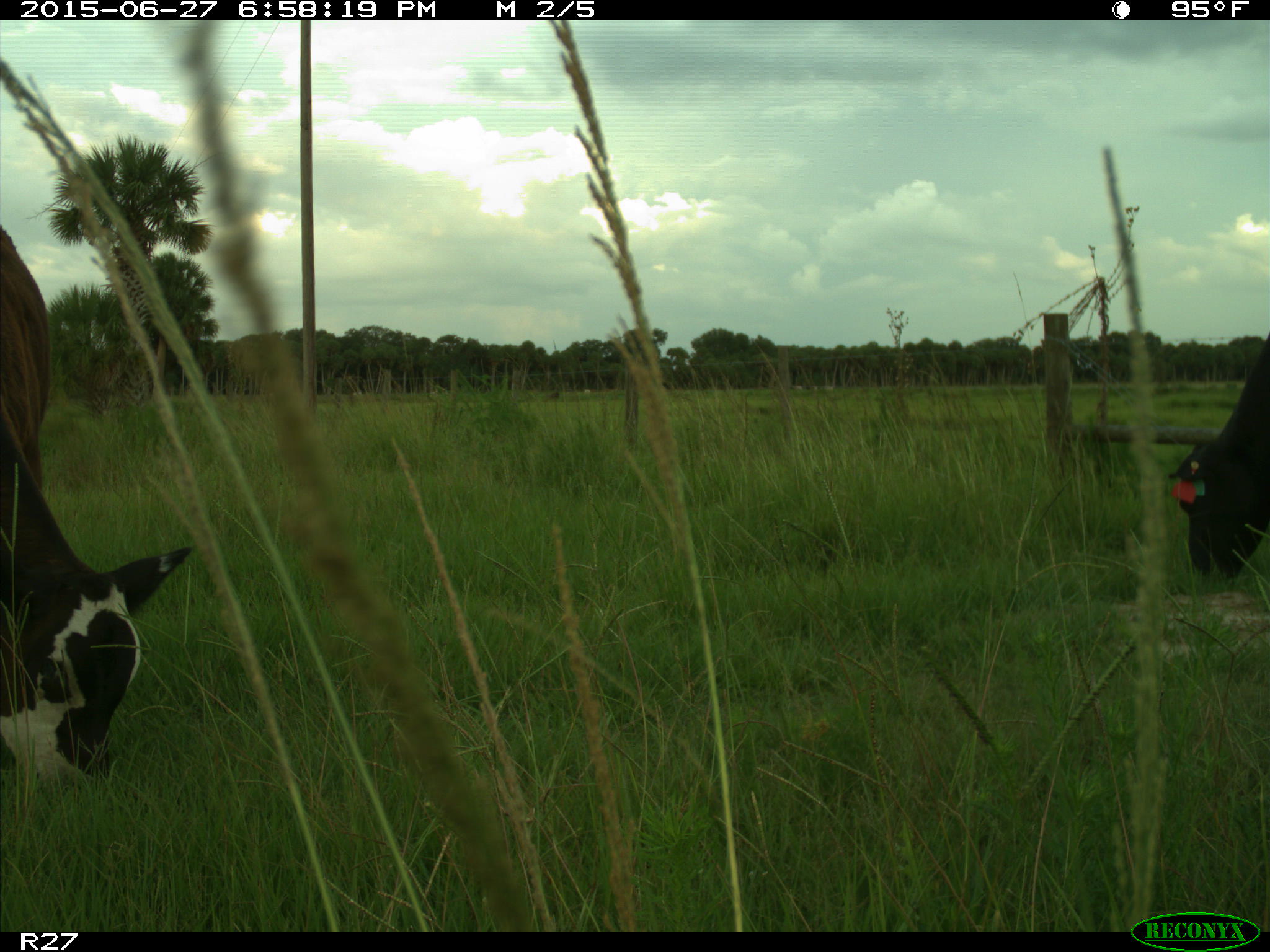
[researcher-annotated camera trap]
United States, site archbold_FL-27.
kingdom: Animalia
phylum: Chordata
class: Mammalia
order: Artiodactyla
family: Bovidae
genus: Bos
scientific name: Bos taurus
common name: domestic cow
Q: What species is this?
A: Bos taurus (domestic cow).